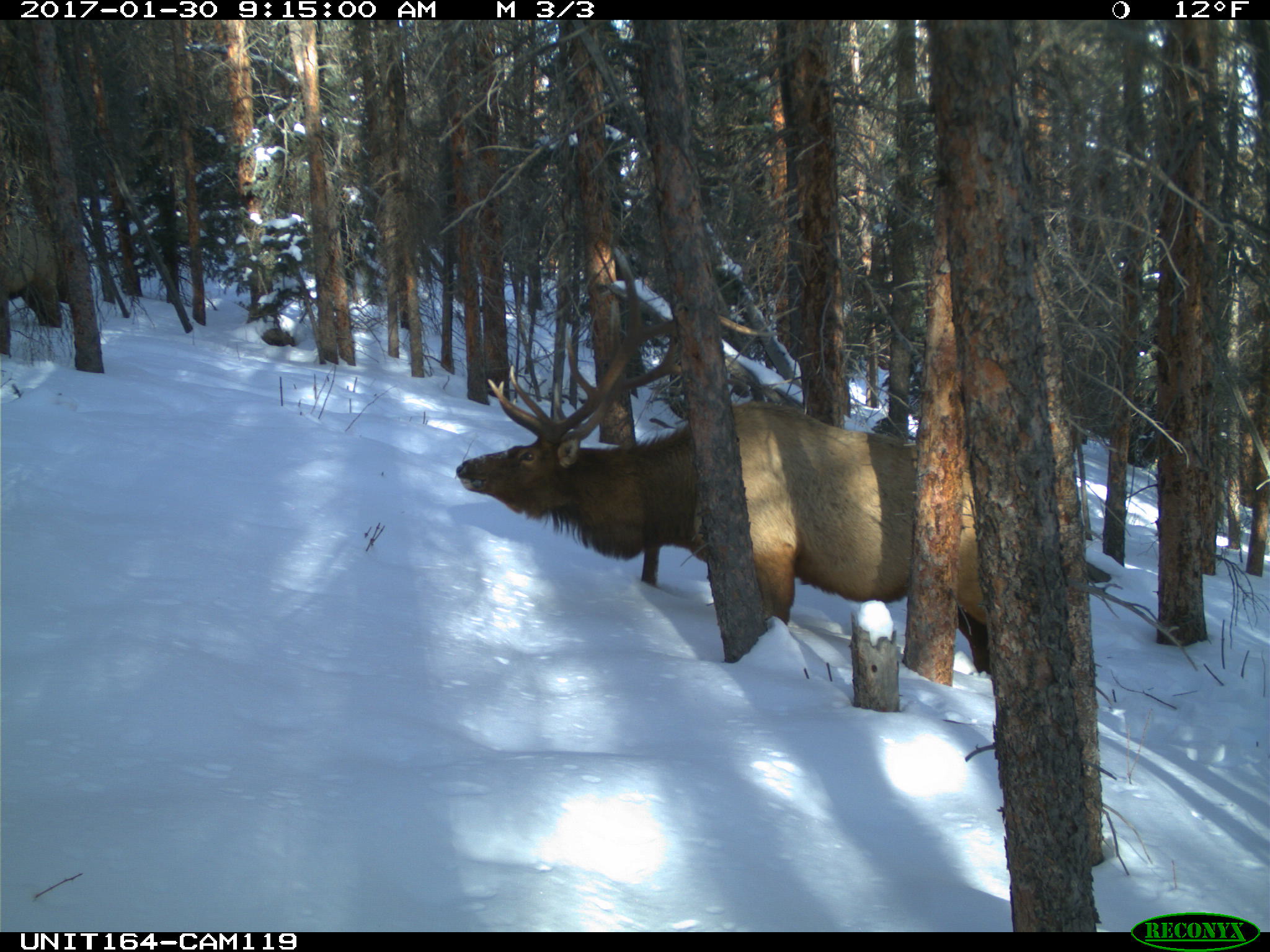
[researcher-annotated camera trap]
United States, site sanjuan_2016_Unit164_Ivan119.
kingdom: Animalia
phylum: Chordata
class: Mammalia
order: Artiodactyla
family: Cervidae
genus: Cervus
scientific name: Cervus elaphus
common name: red deer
Cervus elaphus (red deer).